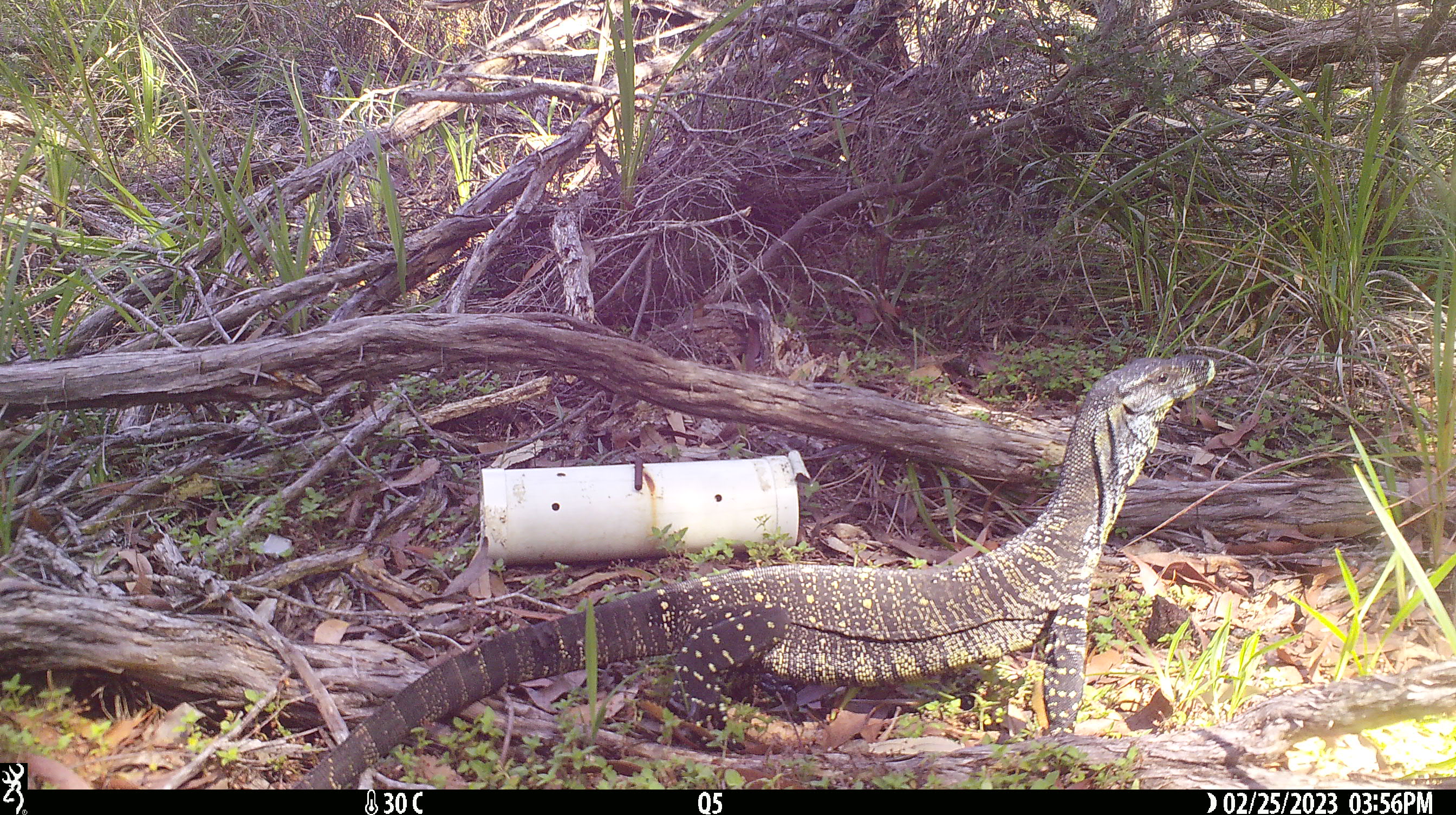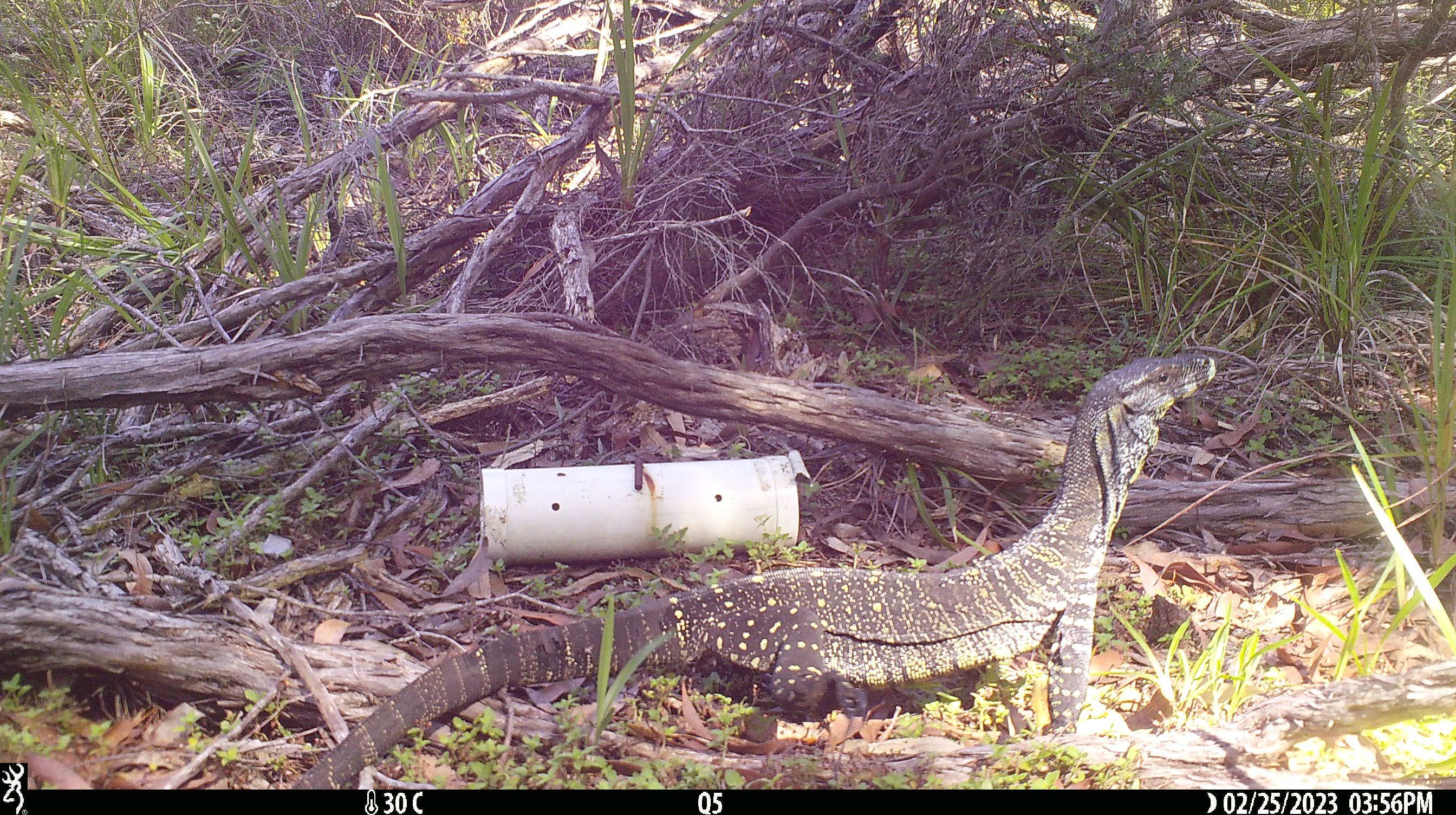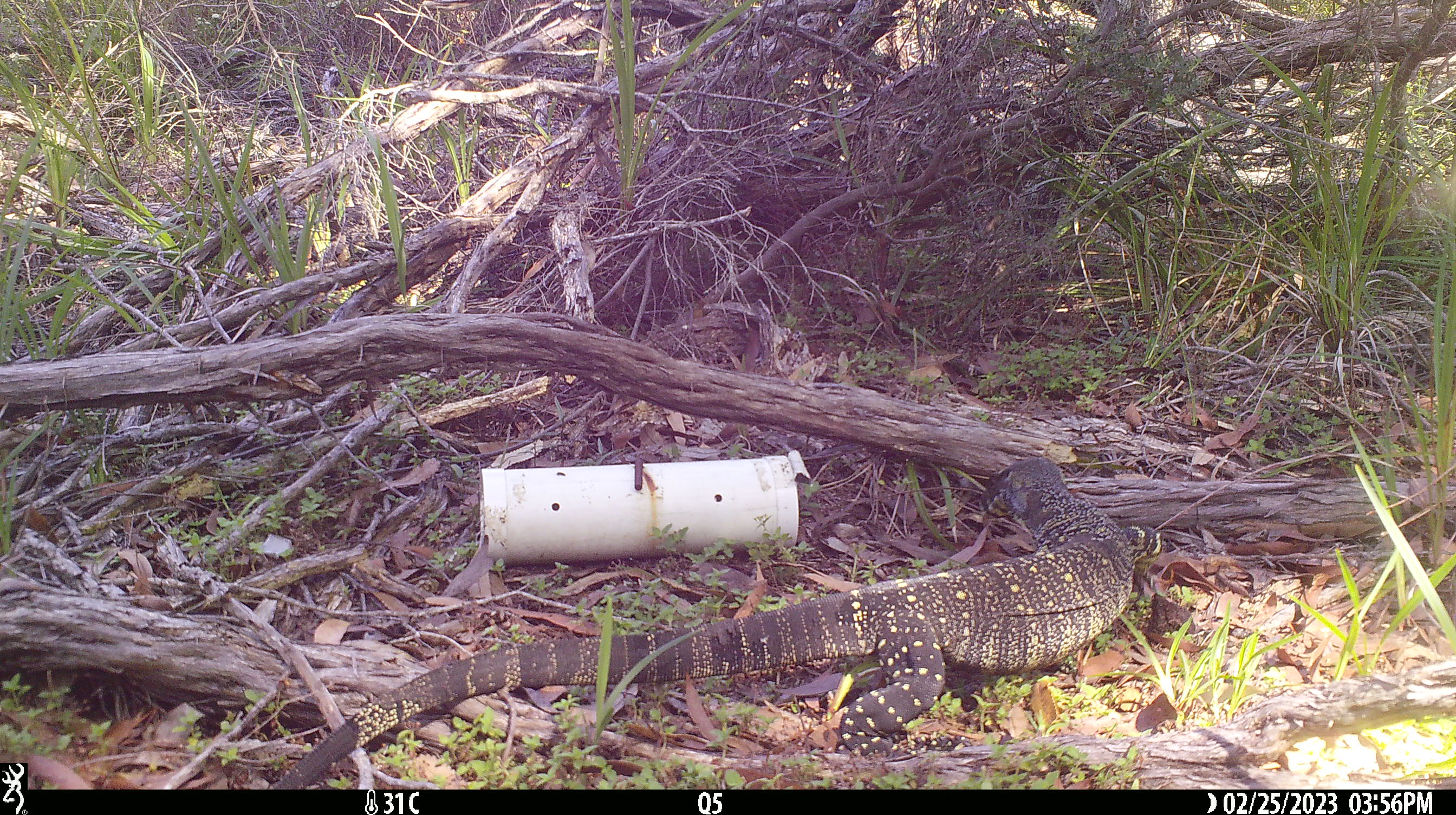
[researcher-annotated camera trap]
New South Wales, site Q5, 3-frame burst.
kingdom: Animalia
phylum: Chordata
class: Reptilia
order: Squamata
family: Varanidae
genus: Varanus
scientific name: Varanus varius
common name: lace monitor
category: goanna